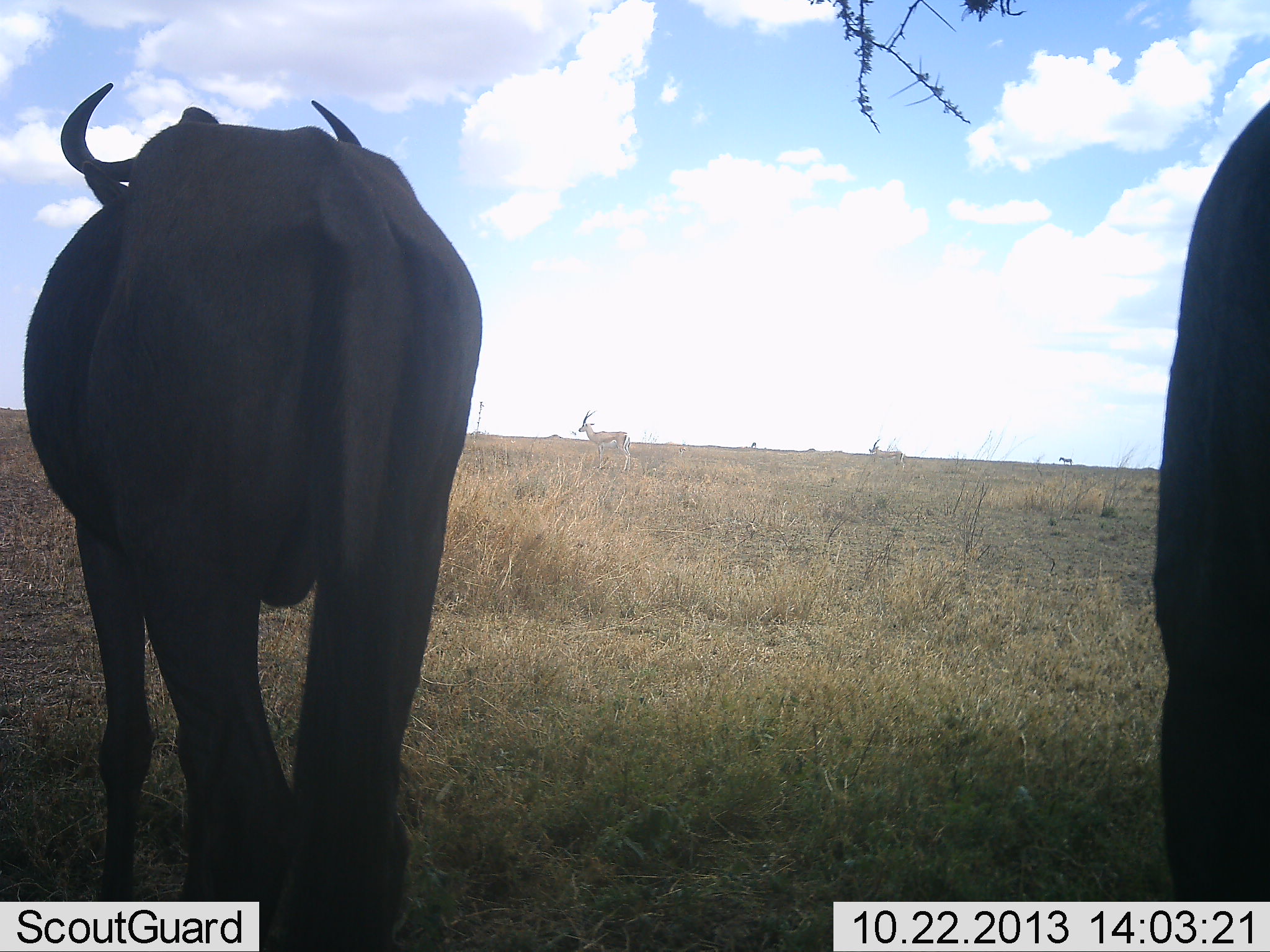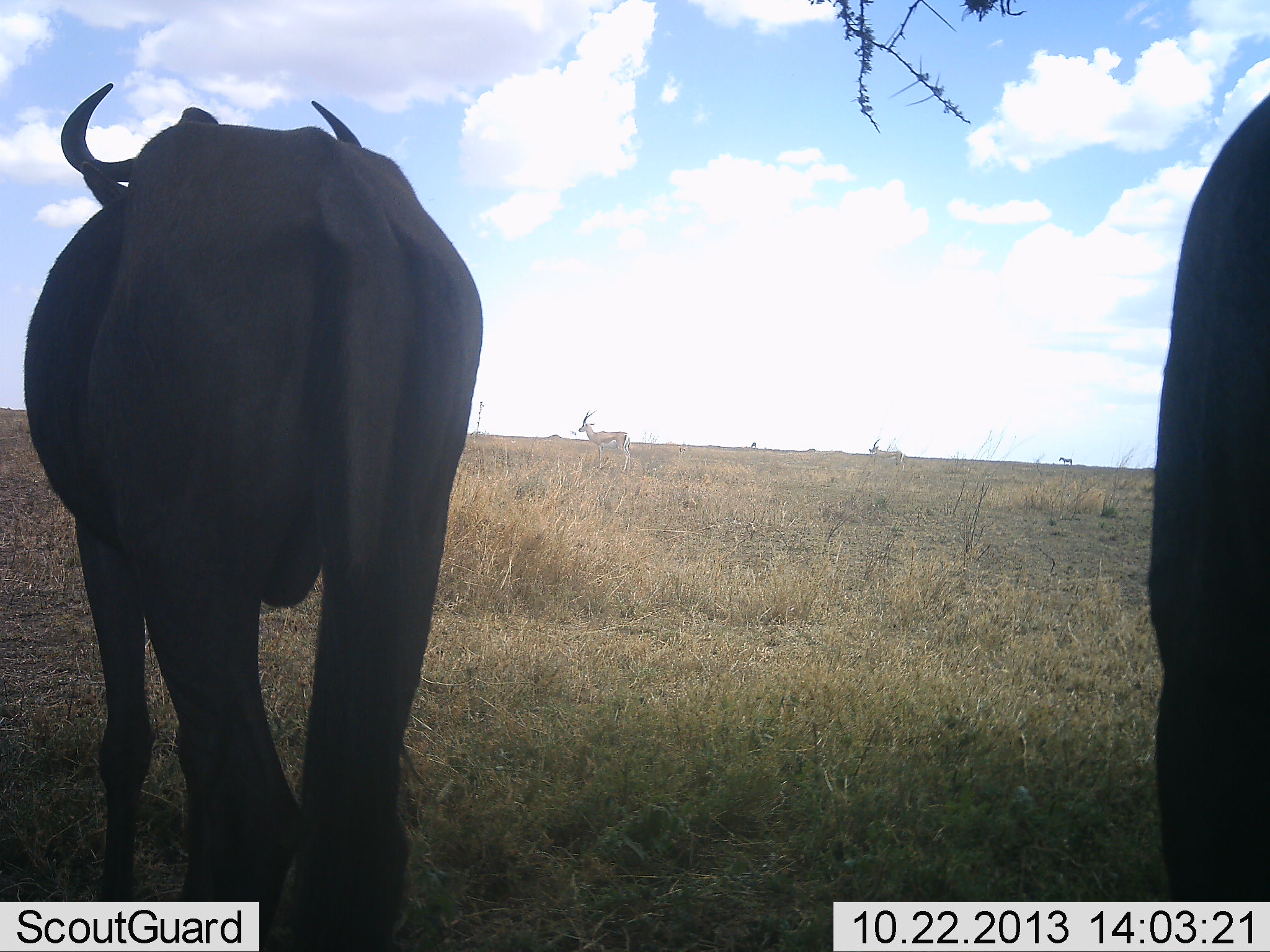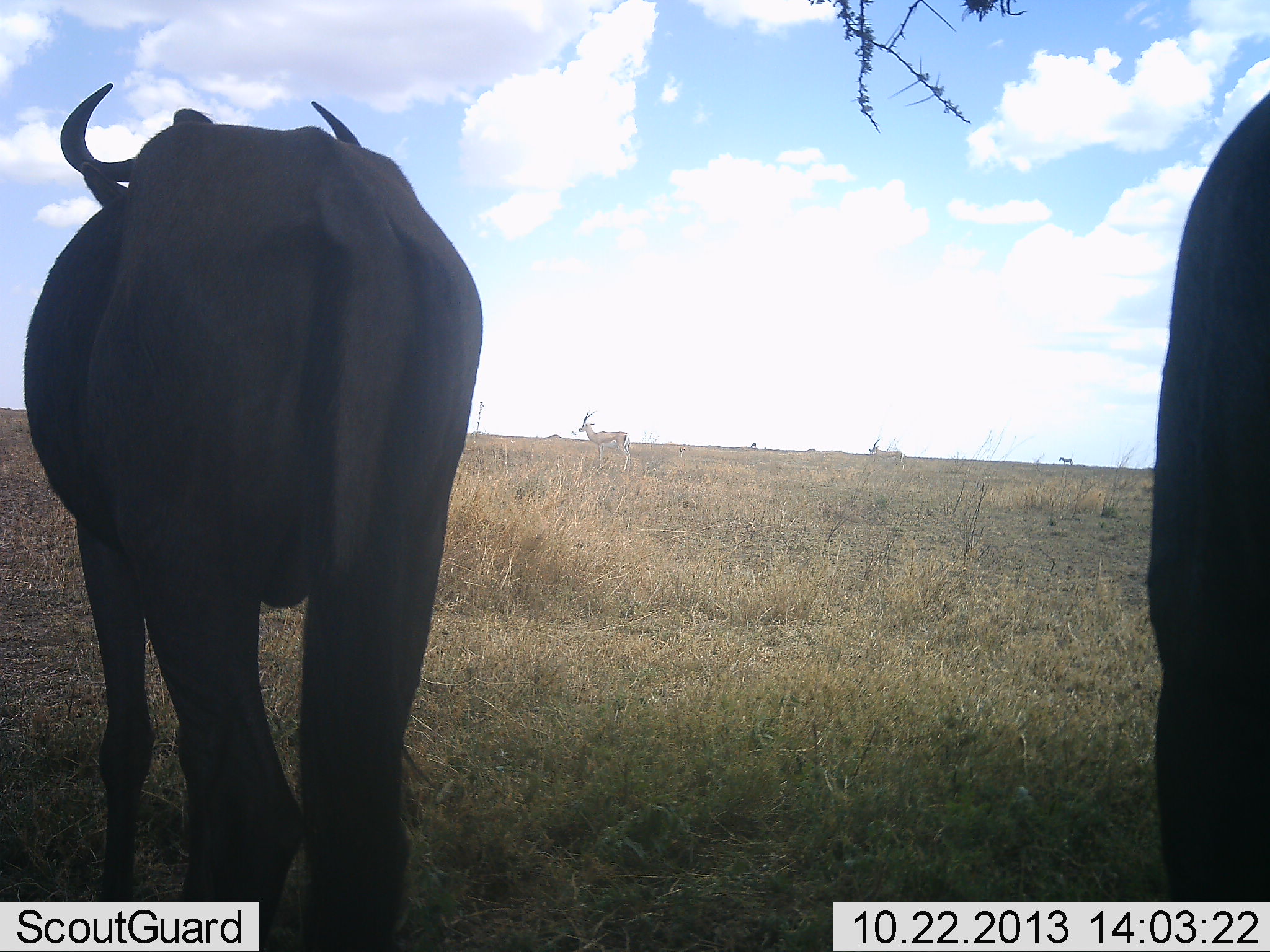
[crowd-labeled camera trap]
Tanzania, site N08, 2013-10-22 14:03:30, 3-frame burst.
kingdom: Animalia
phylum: Chordata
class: Mammalia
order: Artiodactyla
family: Bovidae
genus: Nanger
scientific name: Nanger granti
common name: grant's gazelle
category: gazellegrants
Gazellegrants (grant's gazelle) (Nanger granti), count 2. Behavior (volunteer vote fractions): standing 86%, resting 0%, moving 29%, interacting 0%. Young present (vote fraction): 14%. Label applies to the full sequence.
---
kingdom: Animalia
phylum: Chordata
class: Mammalia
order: Artiodactyla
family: Bovidae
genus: Connochaetes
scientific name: Connochaetes taurinus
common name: blue wildebeest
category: wildebeest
Wildebeest (blue wildebeest) (Connochaetes taurinus), count 2. Behavior (volunteer vote fractions): standing 93%, resting 7%, moving 0%, interacting 0%. Young present (vote fraction): 0%. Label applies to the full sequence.